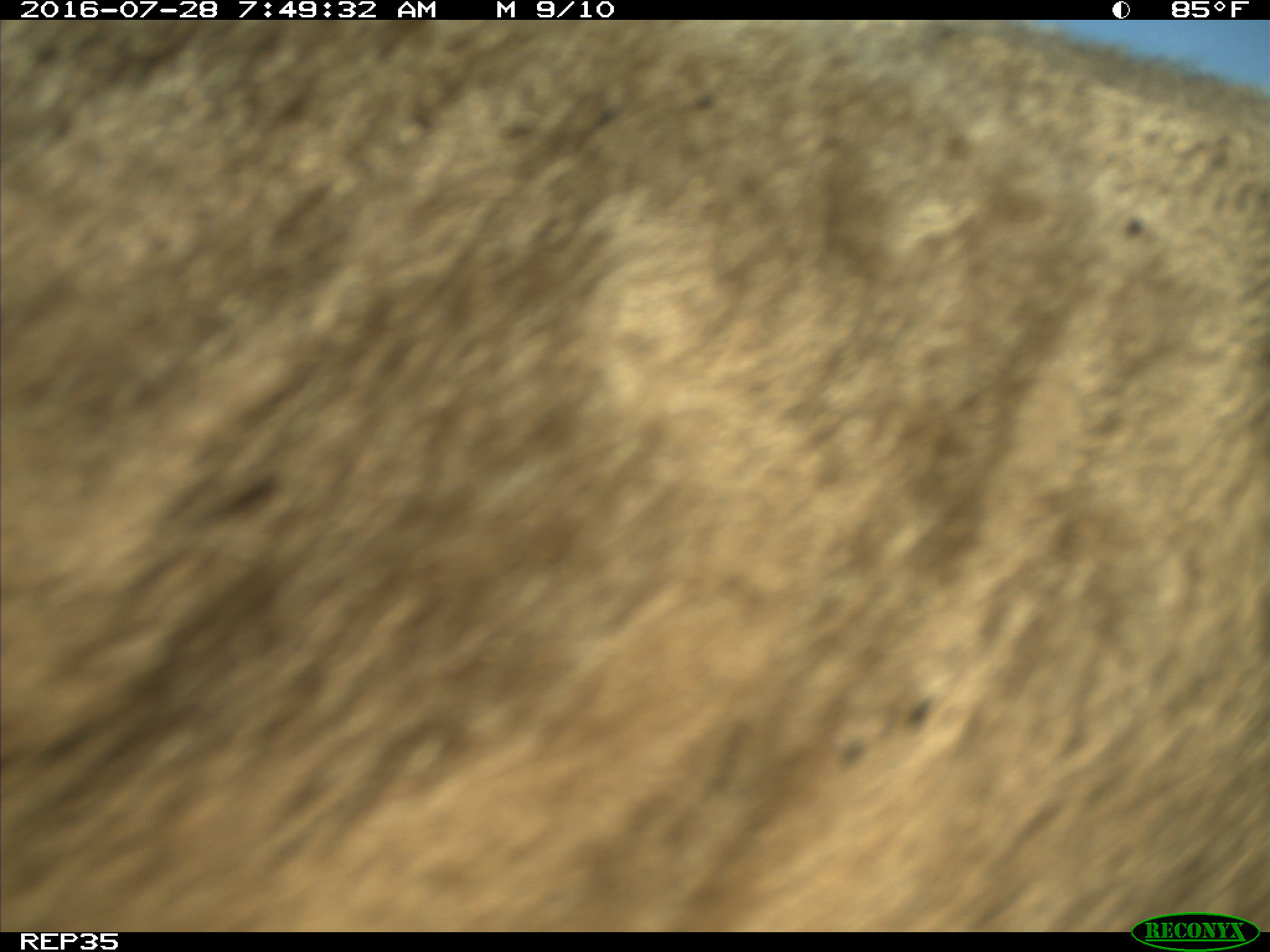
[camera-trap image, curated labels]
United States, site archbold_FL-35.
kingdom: Animalia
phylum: Chordata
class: Mammalia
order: Artiodactyla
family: Bovidae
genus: Bos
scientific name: Bos taurus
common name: domestic cow